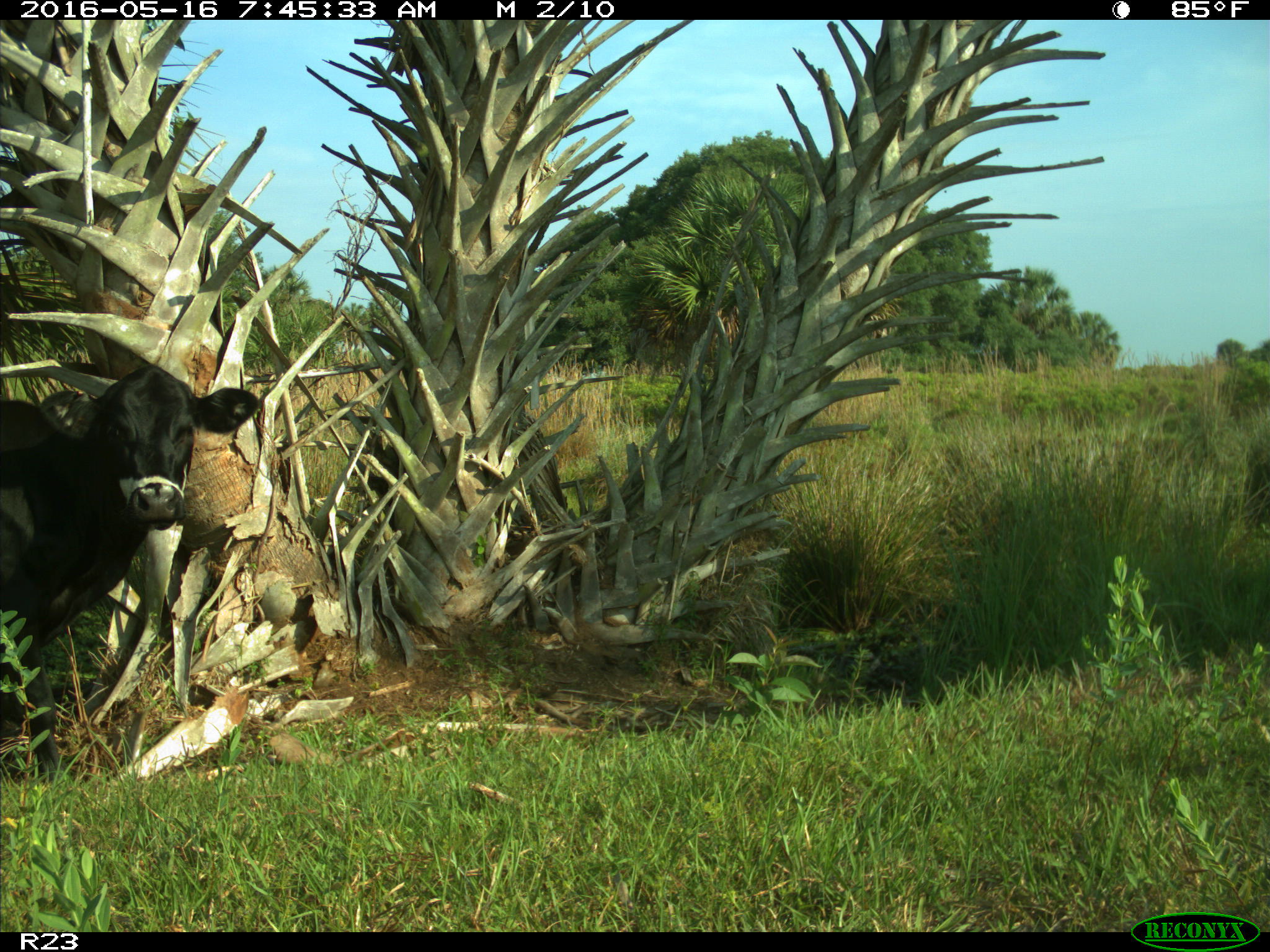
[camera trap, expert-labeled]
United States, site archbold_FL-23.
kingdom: Animalia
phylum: Chordata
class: Mammalia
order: Artiodactyla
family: Bovidae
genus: Bos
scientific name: Bos taurus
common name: domestic cow